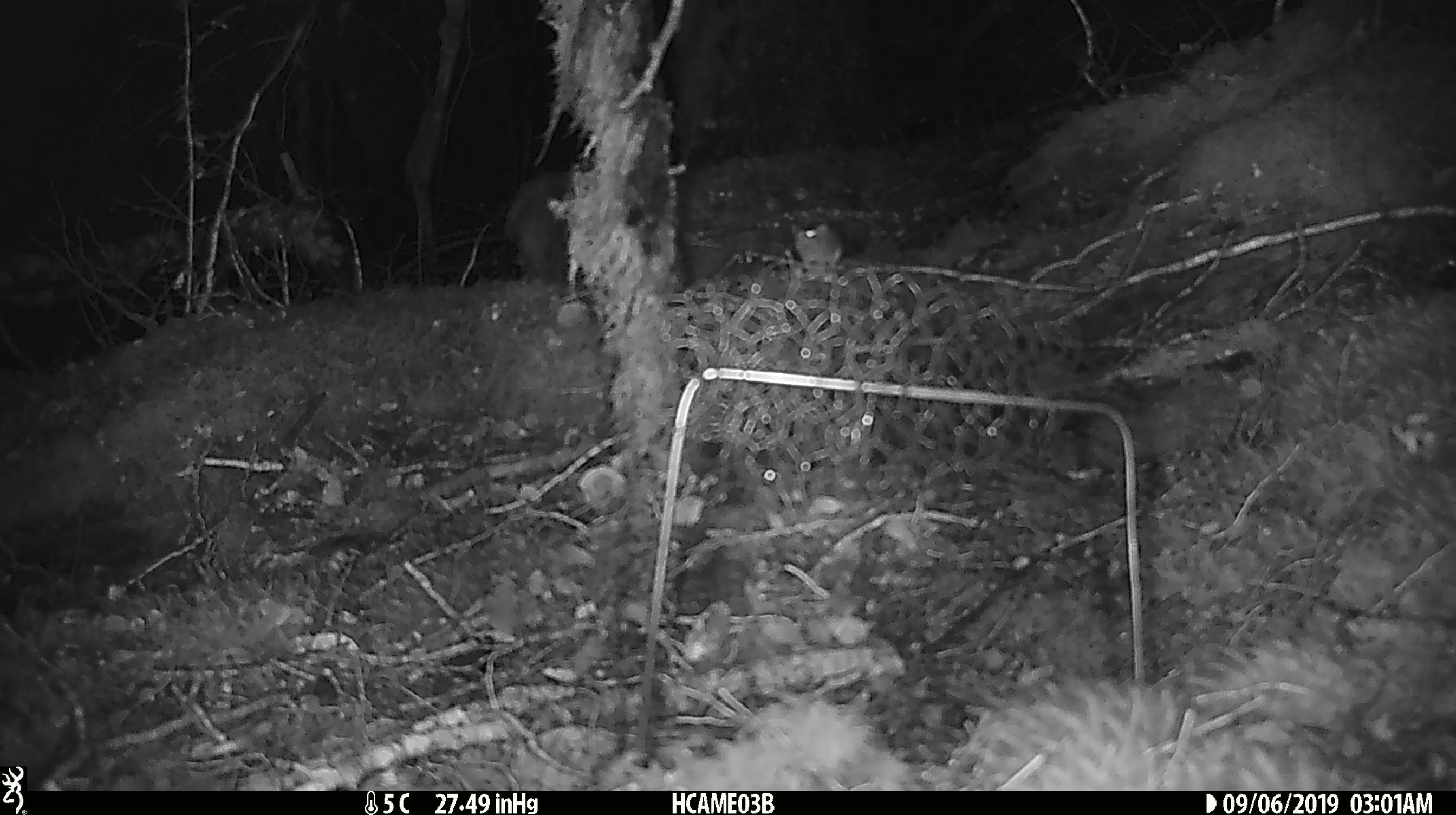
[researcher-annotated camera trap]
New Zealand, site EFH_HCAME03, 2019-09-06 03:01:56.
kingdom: Animalia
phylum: Chordata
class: Mammalia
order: Rodentia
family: Muridae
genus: Mus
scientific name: Mus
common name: mouse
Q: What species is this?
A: Mouse (Mus).